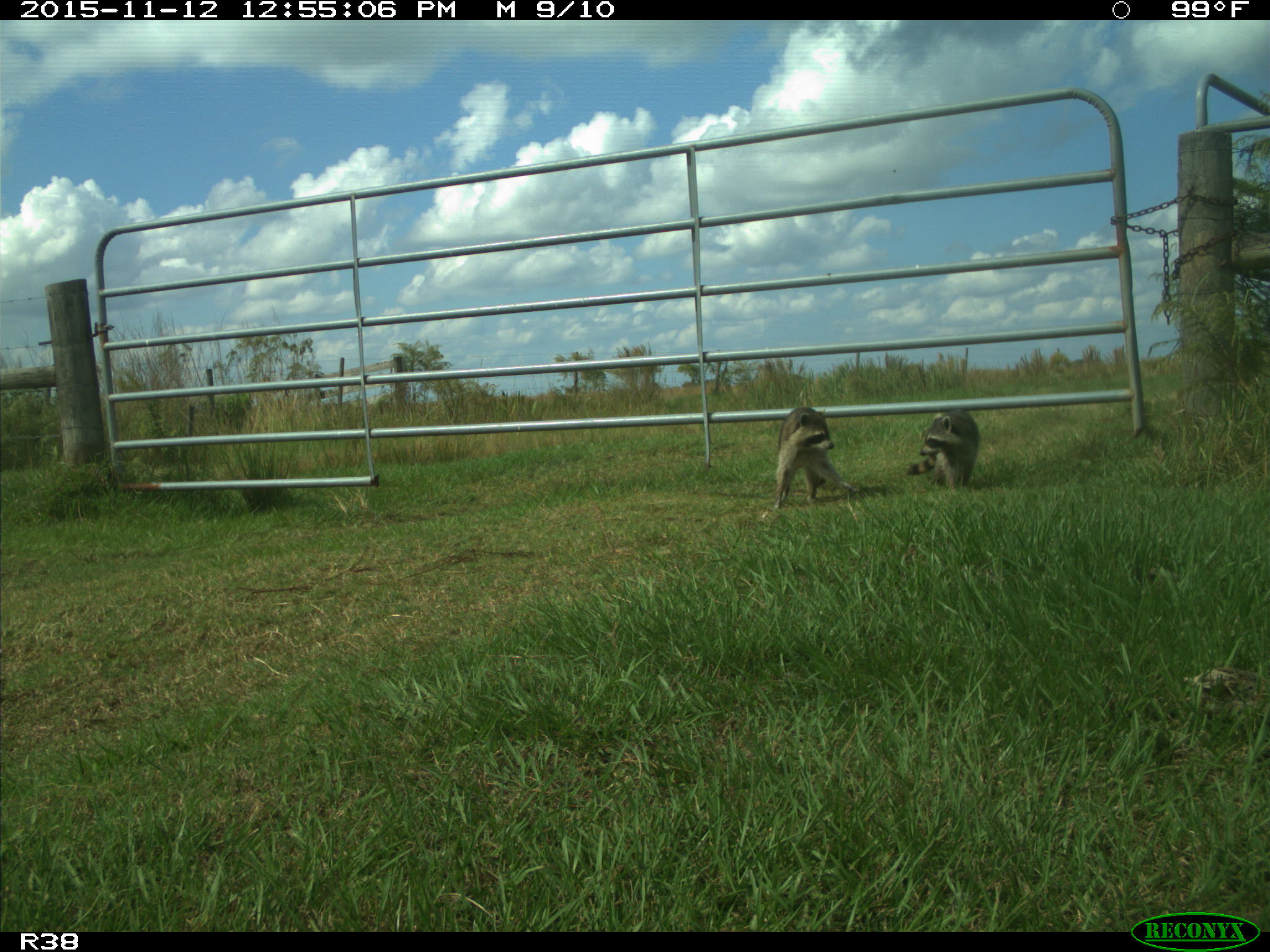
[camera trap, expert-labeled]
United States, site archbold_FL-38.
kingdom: Animalia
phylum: Chordata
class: Mammalia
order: Carnivora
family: Procyonidae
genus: Procyon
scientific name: Procyon lotor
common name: common raccoon